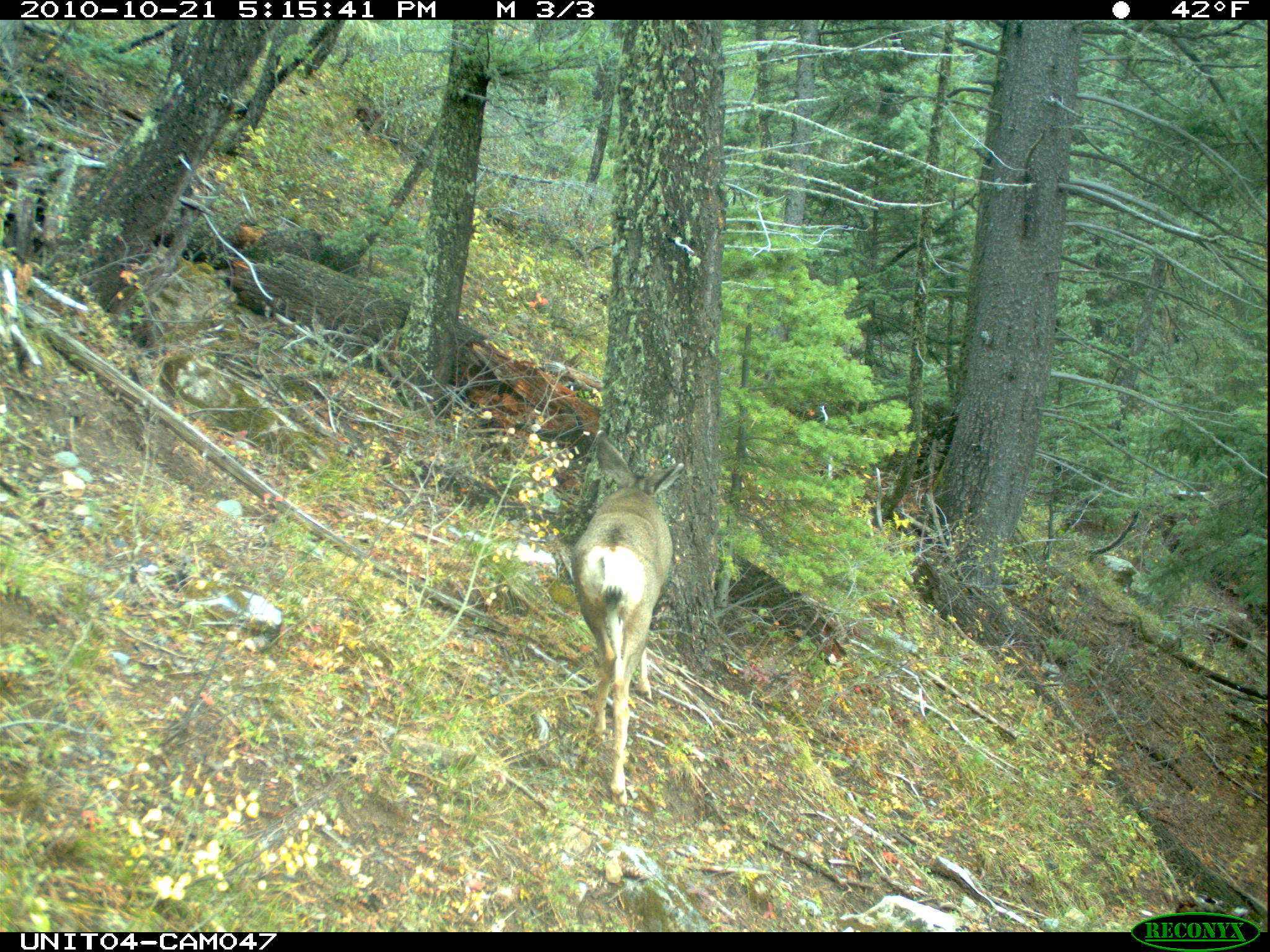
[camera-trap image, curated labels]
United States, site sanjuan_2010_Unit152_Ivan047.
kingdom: Animalia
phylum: Chordata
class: Mammalia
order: Artiodactyla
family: Cervidae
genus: Odocoileus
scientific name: Odocoileus hemionus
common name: mule deer